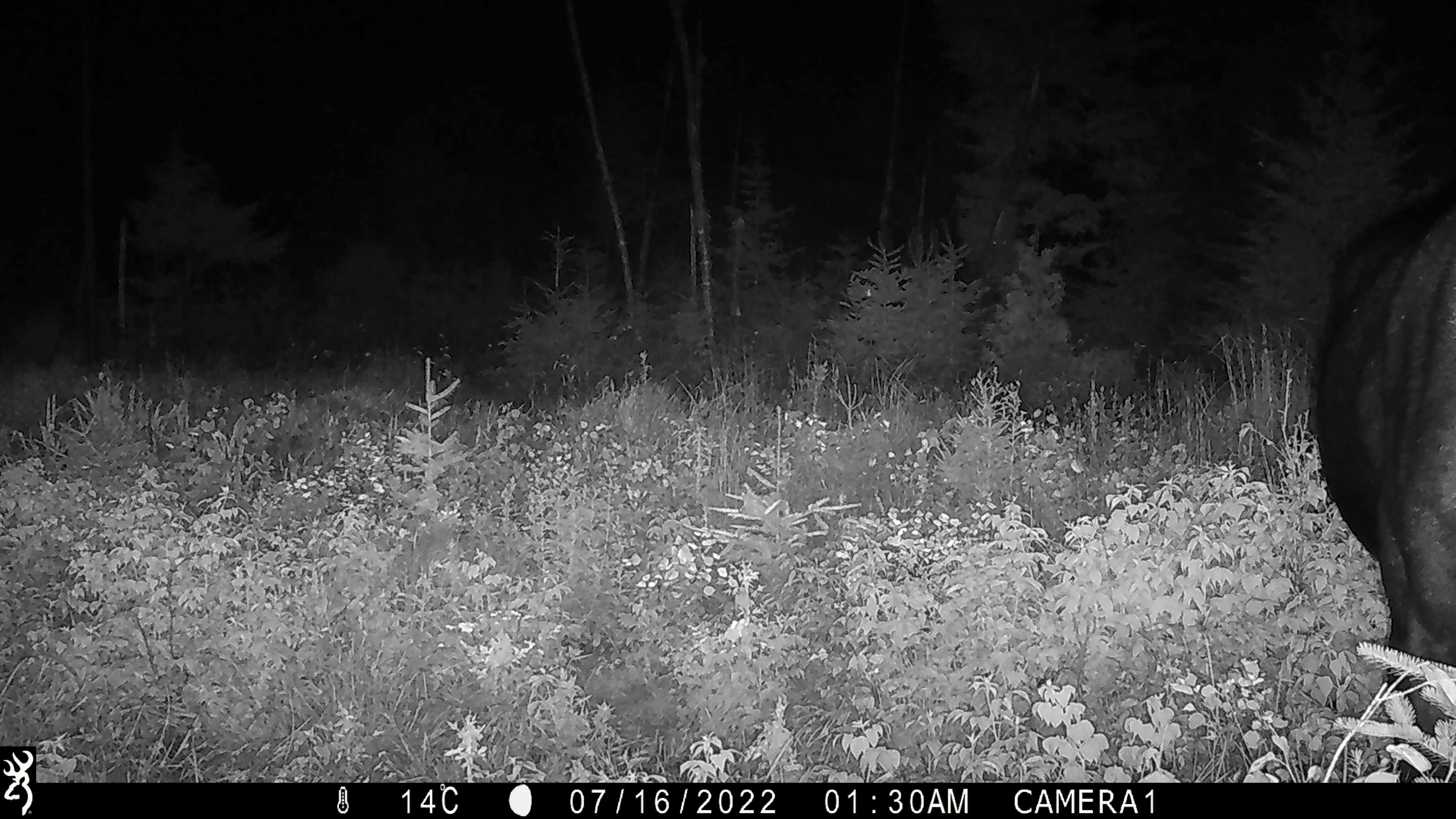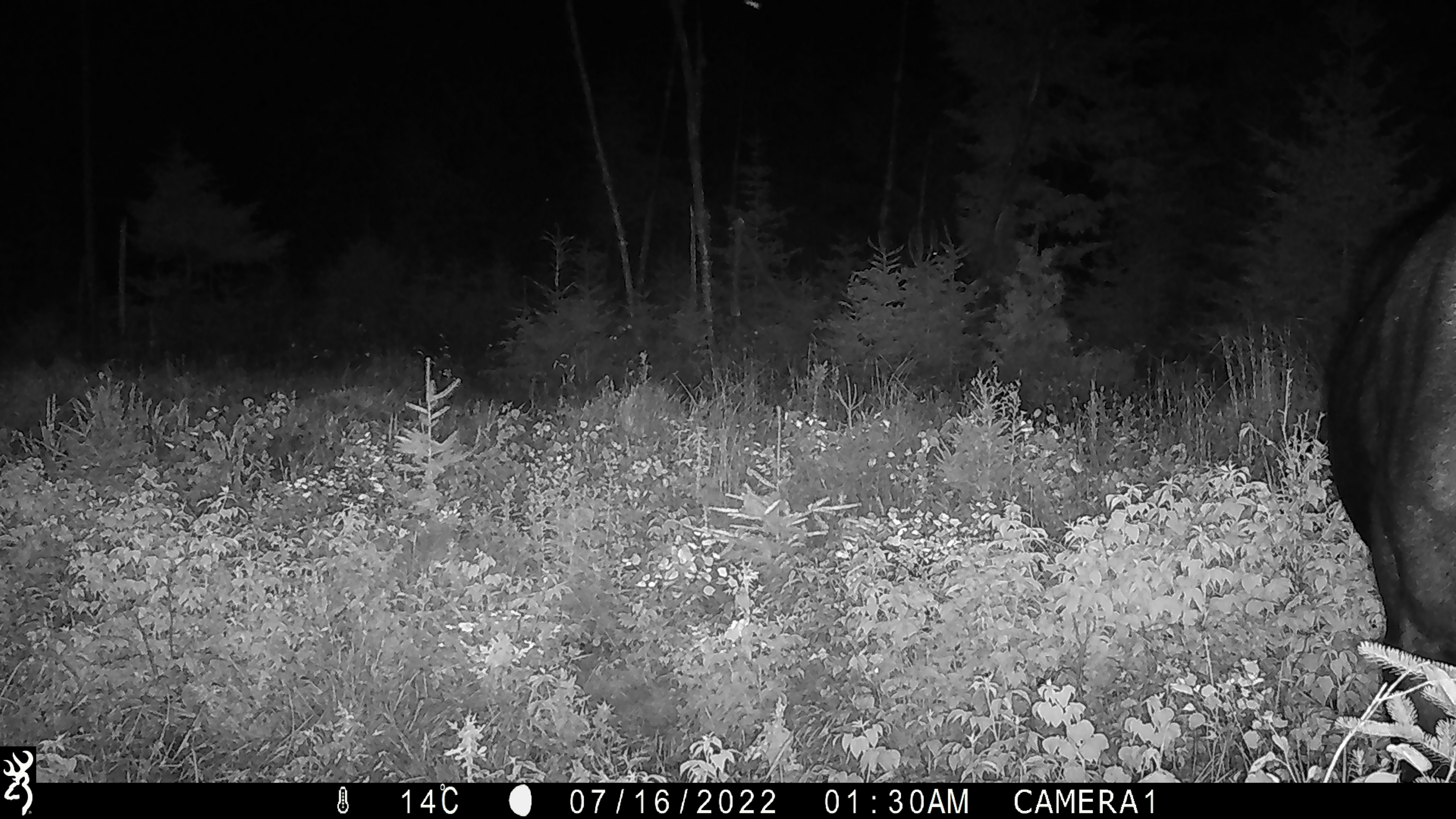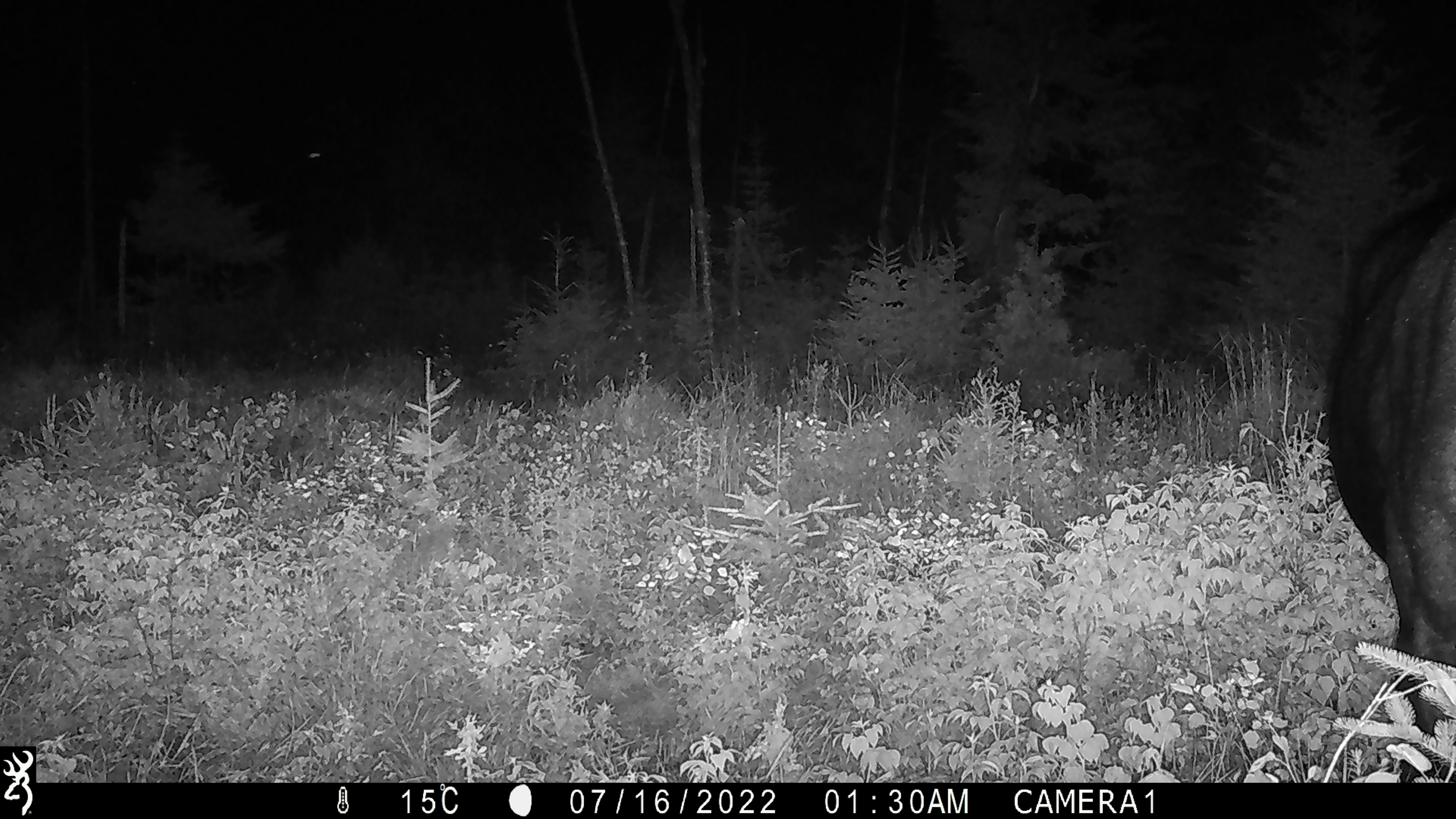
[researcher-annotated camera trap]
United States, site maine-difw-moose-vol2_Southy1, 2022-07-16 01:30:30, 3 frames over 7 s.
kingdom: Animalia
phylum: Chordata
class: Mammalia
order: Artiodactyla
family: Cervidae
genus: Alces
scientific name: Alces alces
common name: moose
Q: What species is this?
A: Moose (Alces alces).